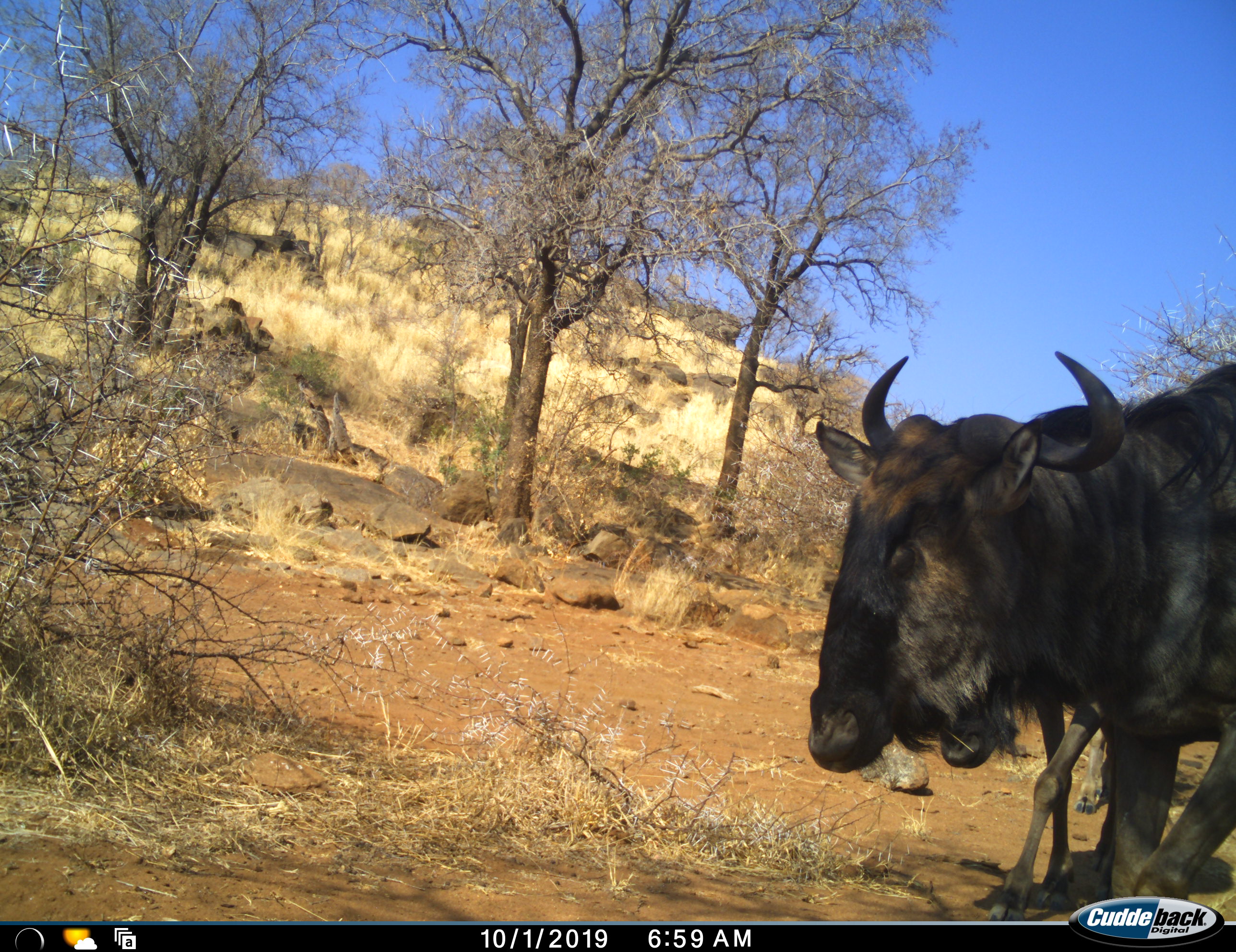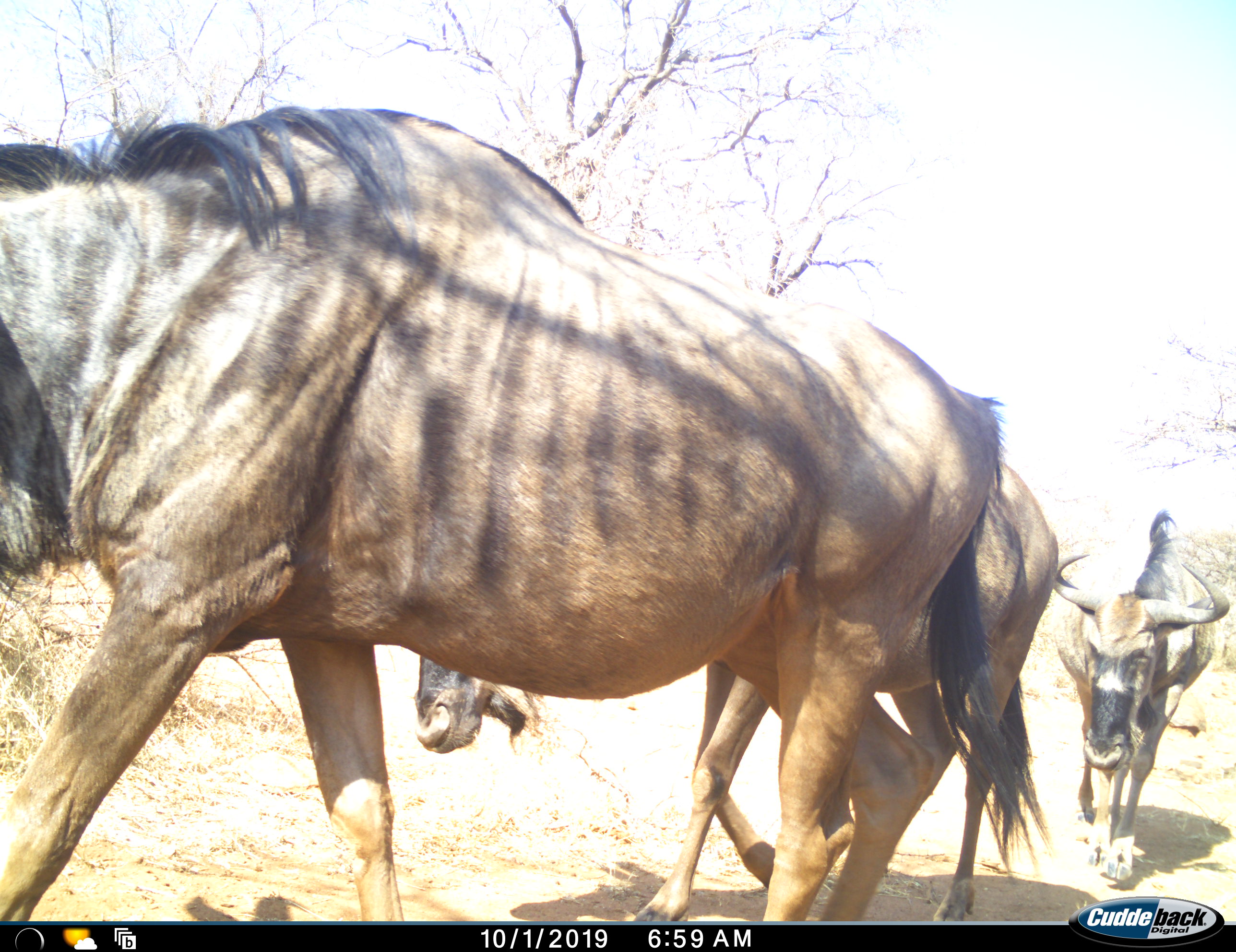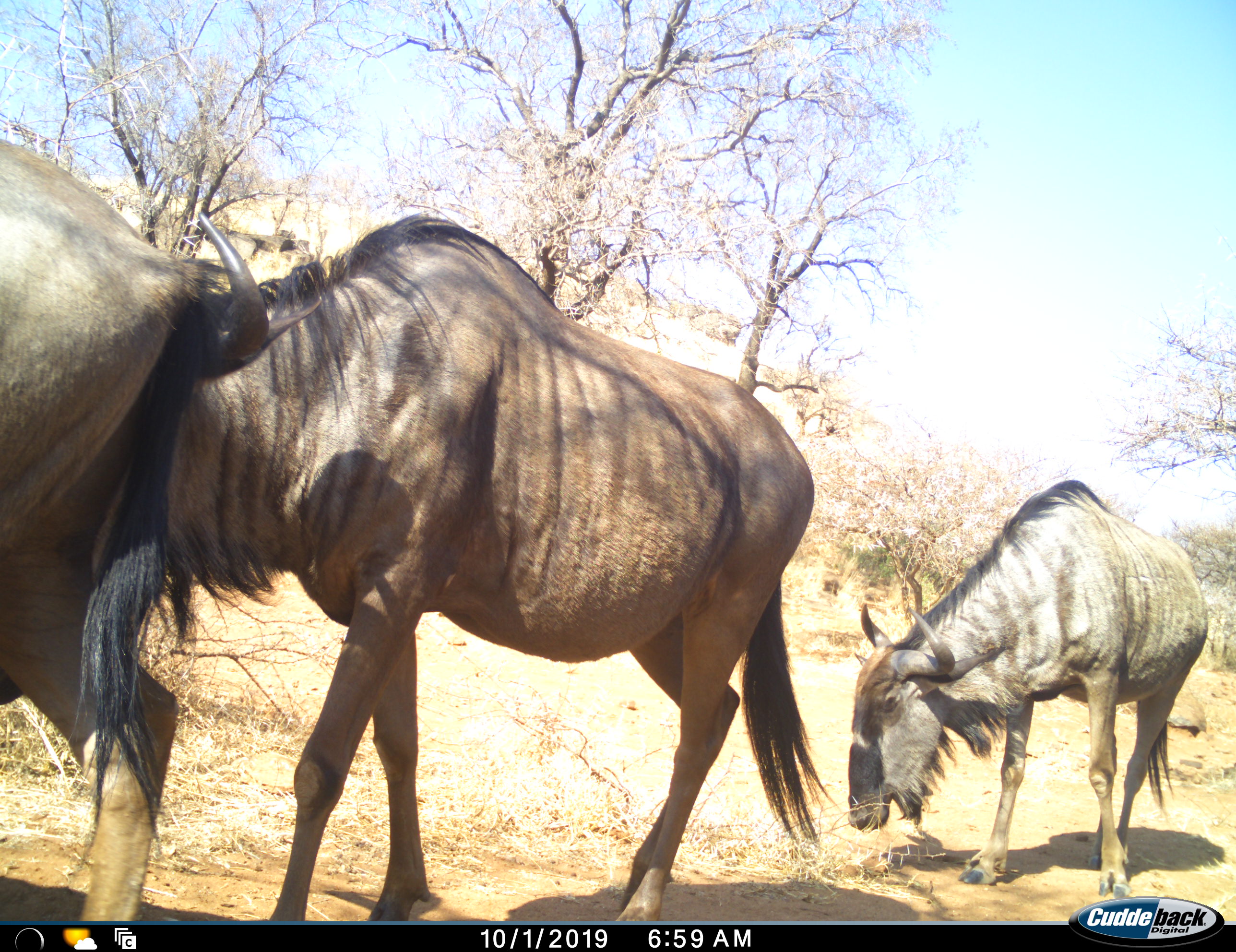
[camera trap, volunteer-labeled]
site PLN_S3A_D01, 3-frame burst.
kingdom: Animalia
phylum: Chordata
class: Mammalia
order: Artiodactyla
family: Bovidae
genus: Connochaetes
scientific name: Connochaetes taurinus taurinus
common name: blue wildebeest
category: wildebeestblue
Wildebeestblue (blue wildebeest) (Connochaetes taurinus taurinus), count 3. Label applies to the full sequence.